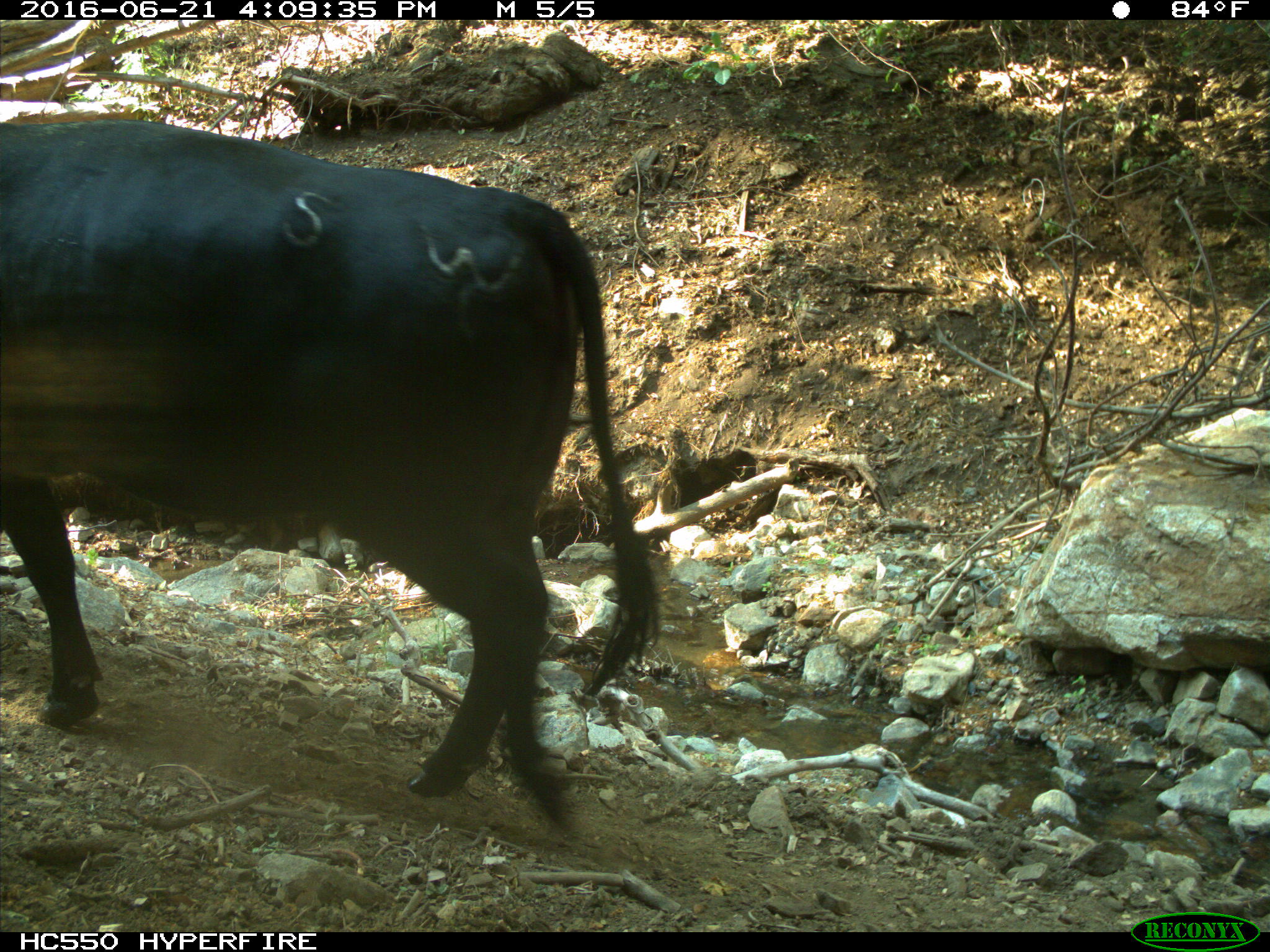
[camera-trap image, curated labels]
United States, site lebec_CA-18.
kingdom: Animalia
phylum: Chordata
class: Mammalia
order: Artiodactyla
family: Bovidae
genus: Bos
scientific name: Bos taurus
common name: domestic cow